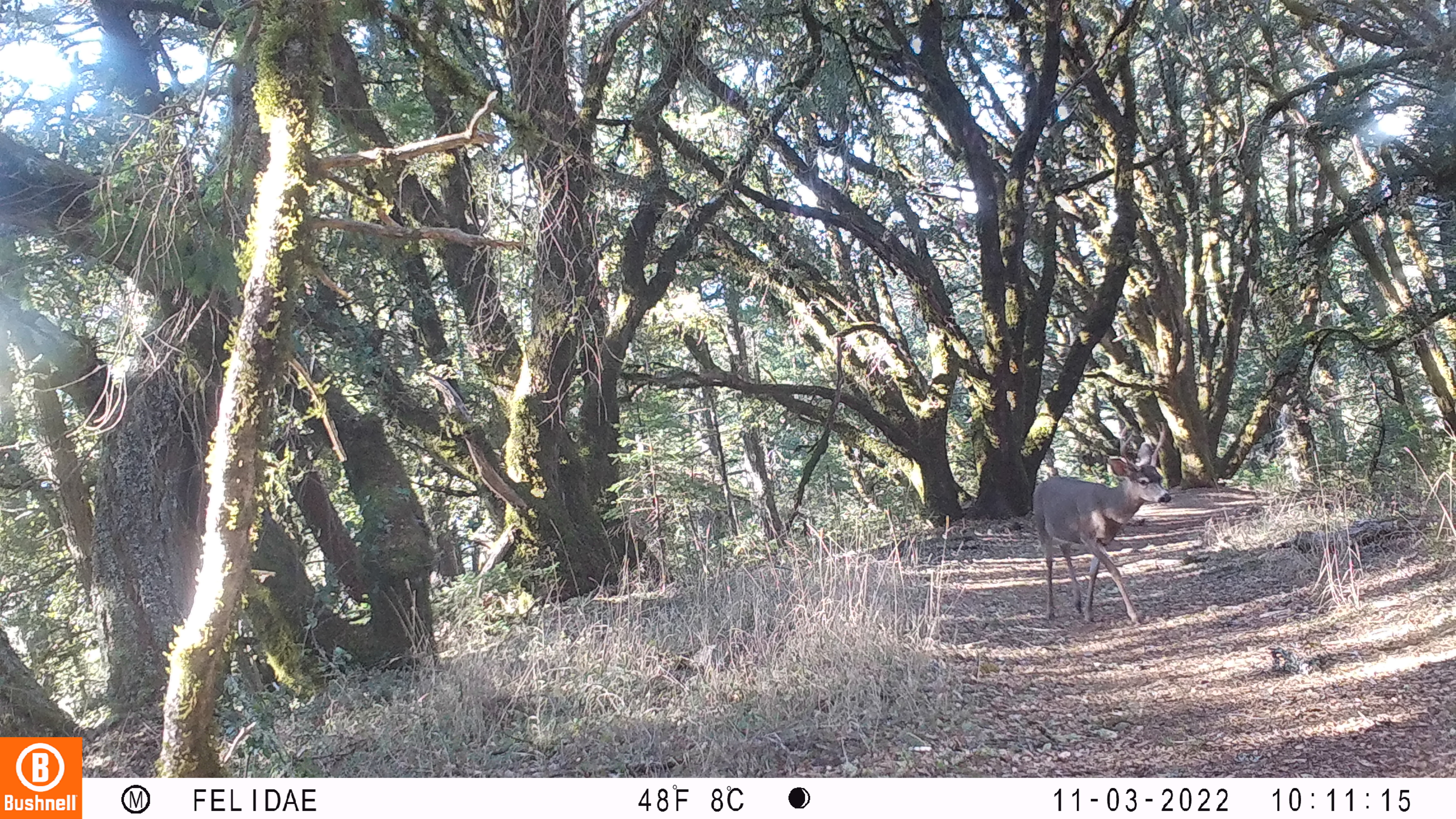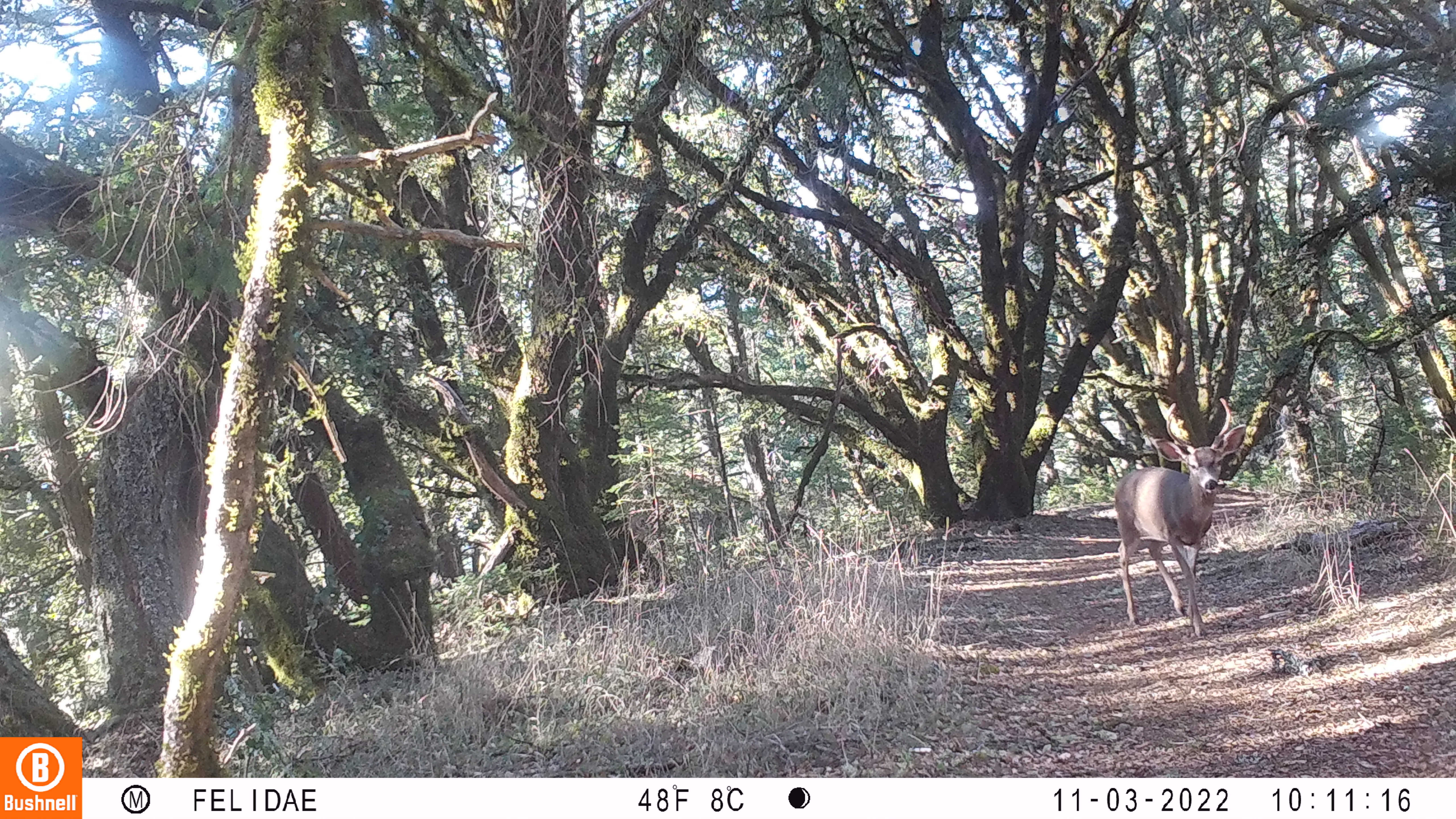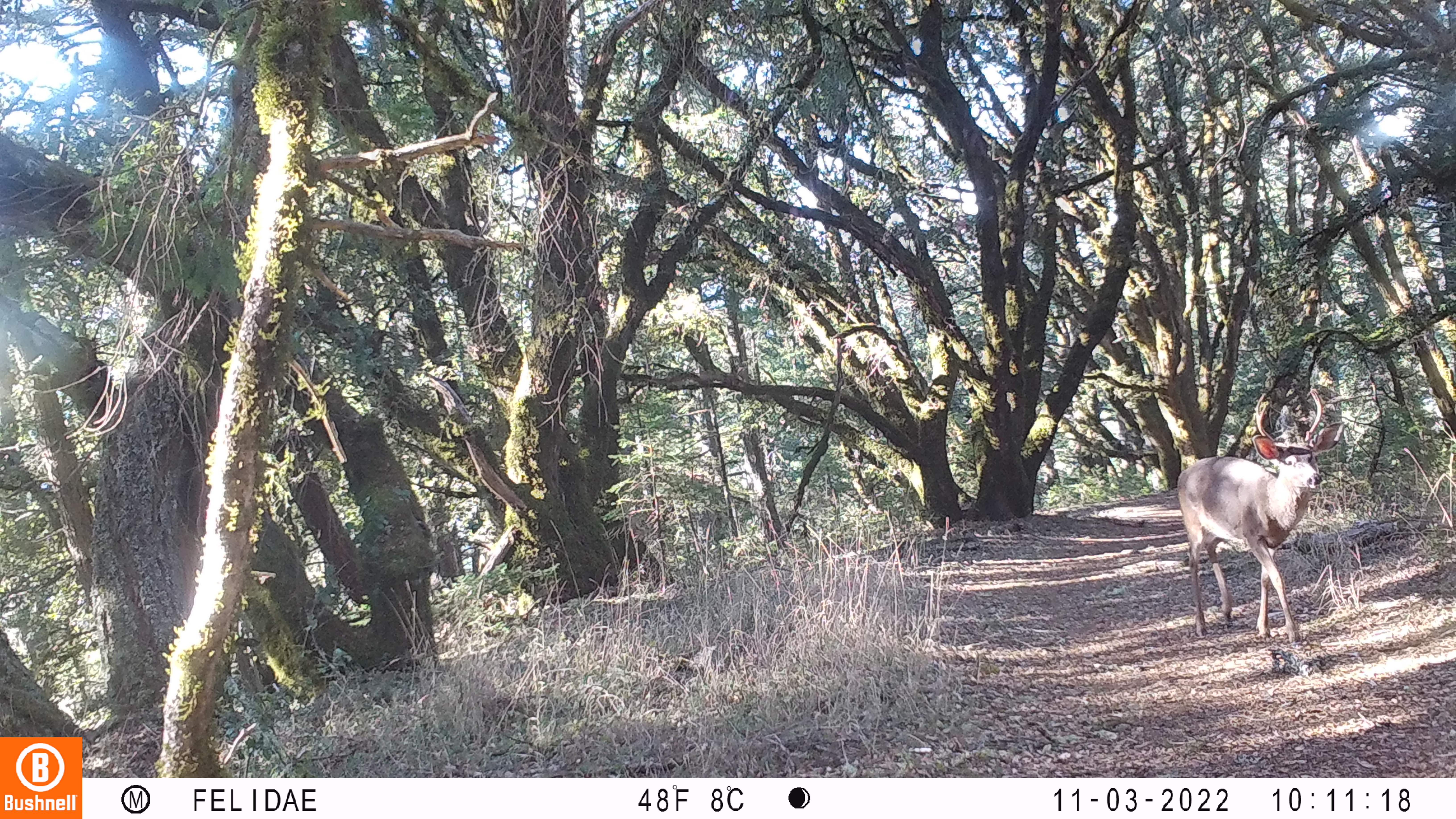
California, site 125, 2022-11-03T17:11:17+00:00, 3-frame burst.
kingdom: Animalia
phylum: Chordata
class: Mammalia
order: Artiodactyla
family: Cervidae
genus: Odocoileus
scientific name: Odocoileus hemionus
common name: mule deer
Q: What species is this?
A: Mule deer (Odocoileus hemionus).